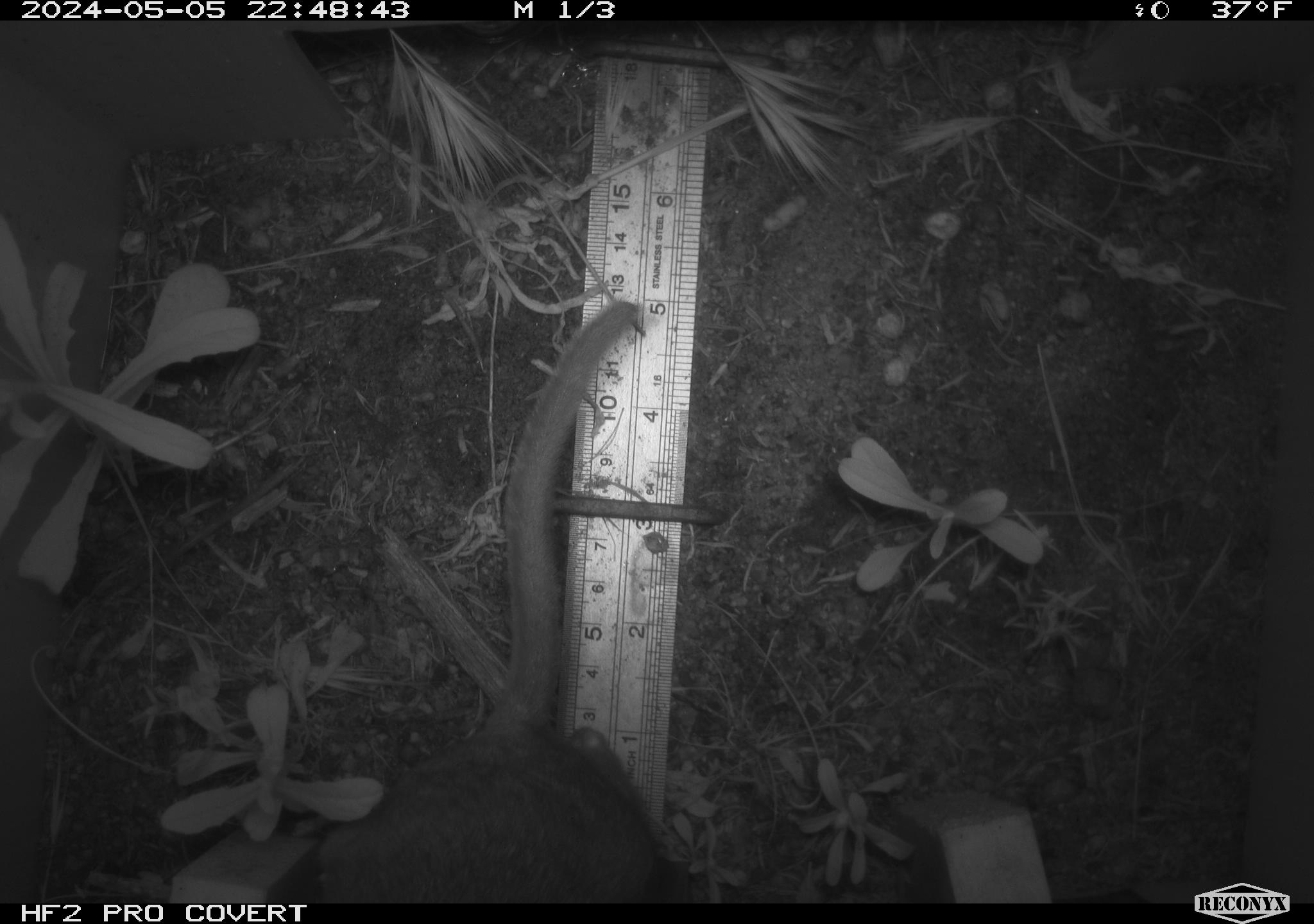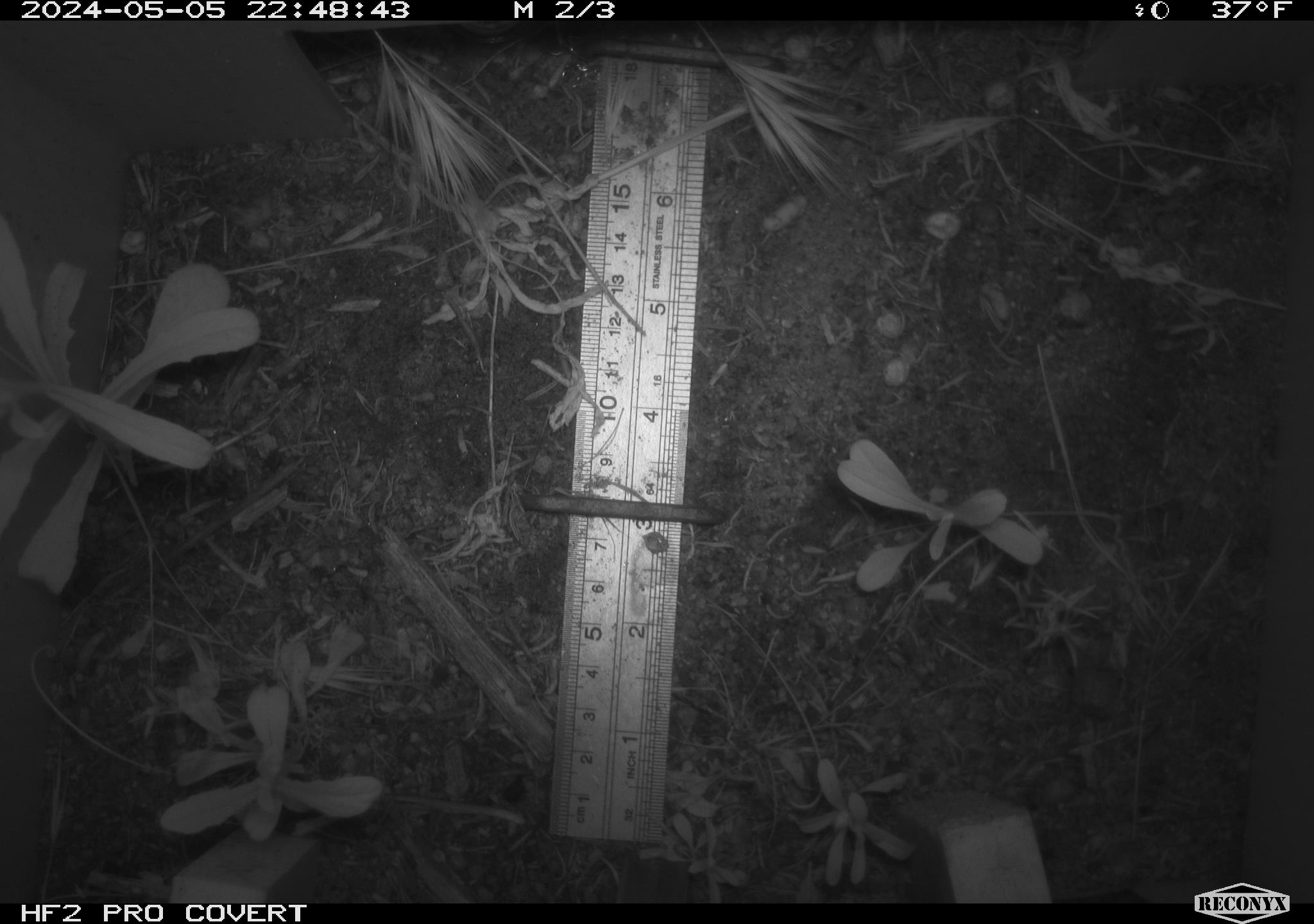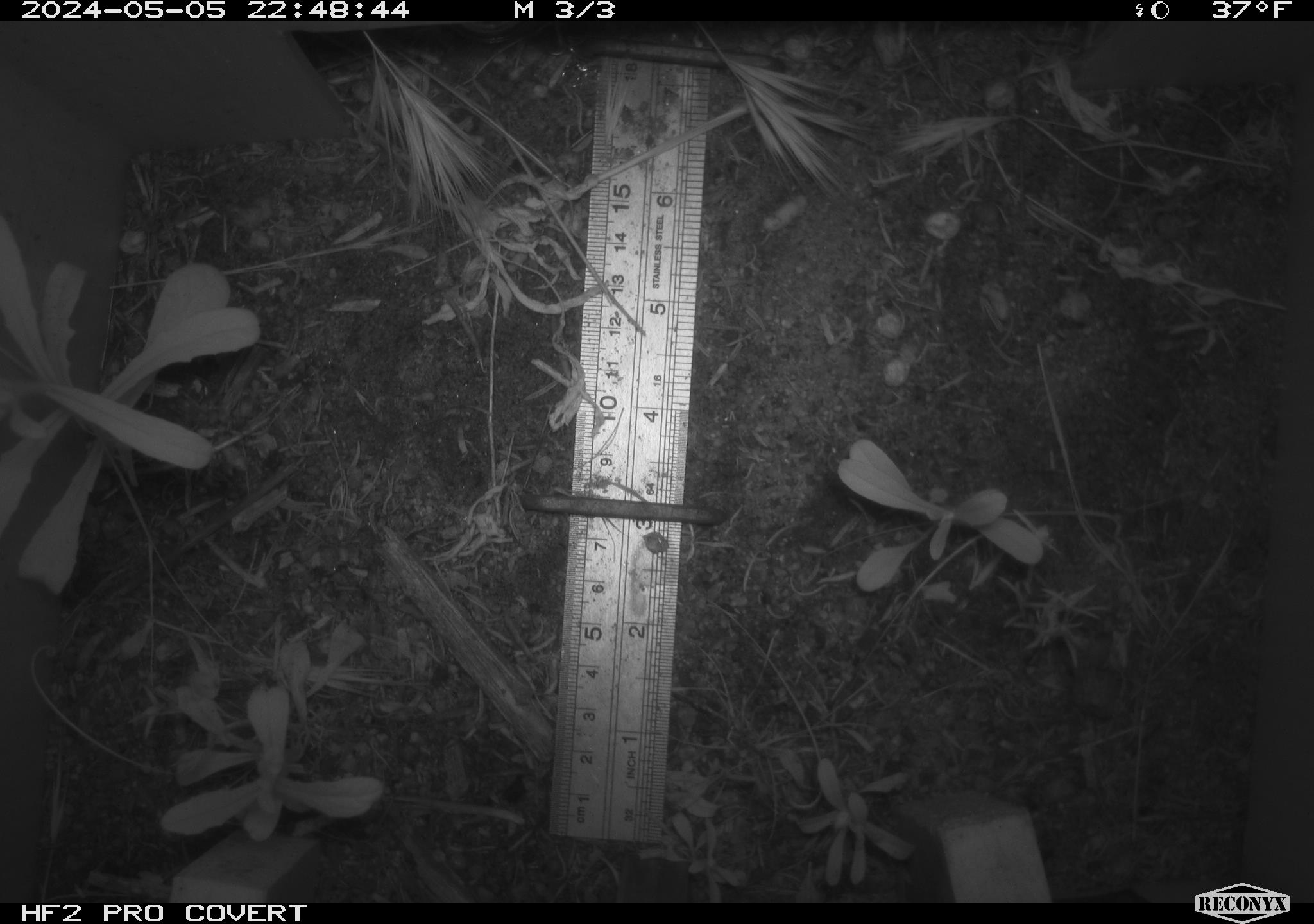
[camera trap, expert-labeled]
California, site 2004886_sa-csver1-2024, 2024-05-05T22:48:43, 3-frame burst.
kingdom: Animalia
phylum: Chordata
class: Mammalia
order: Rodentia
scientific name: Rodentia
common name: rodent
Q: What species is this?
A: Rodent (Rodentia).